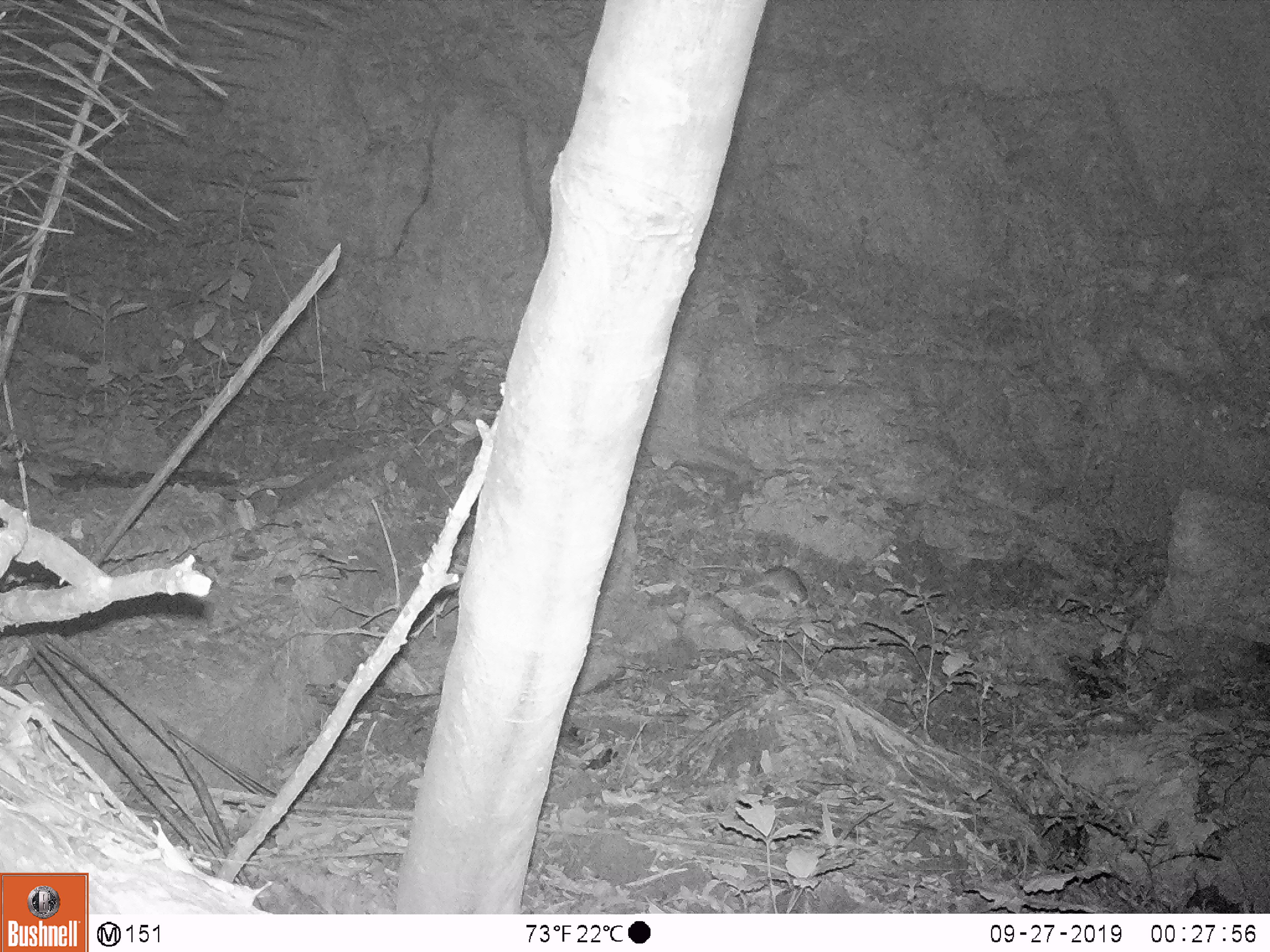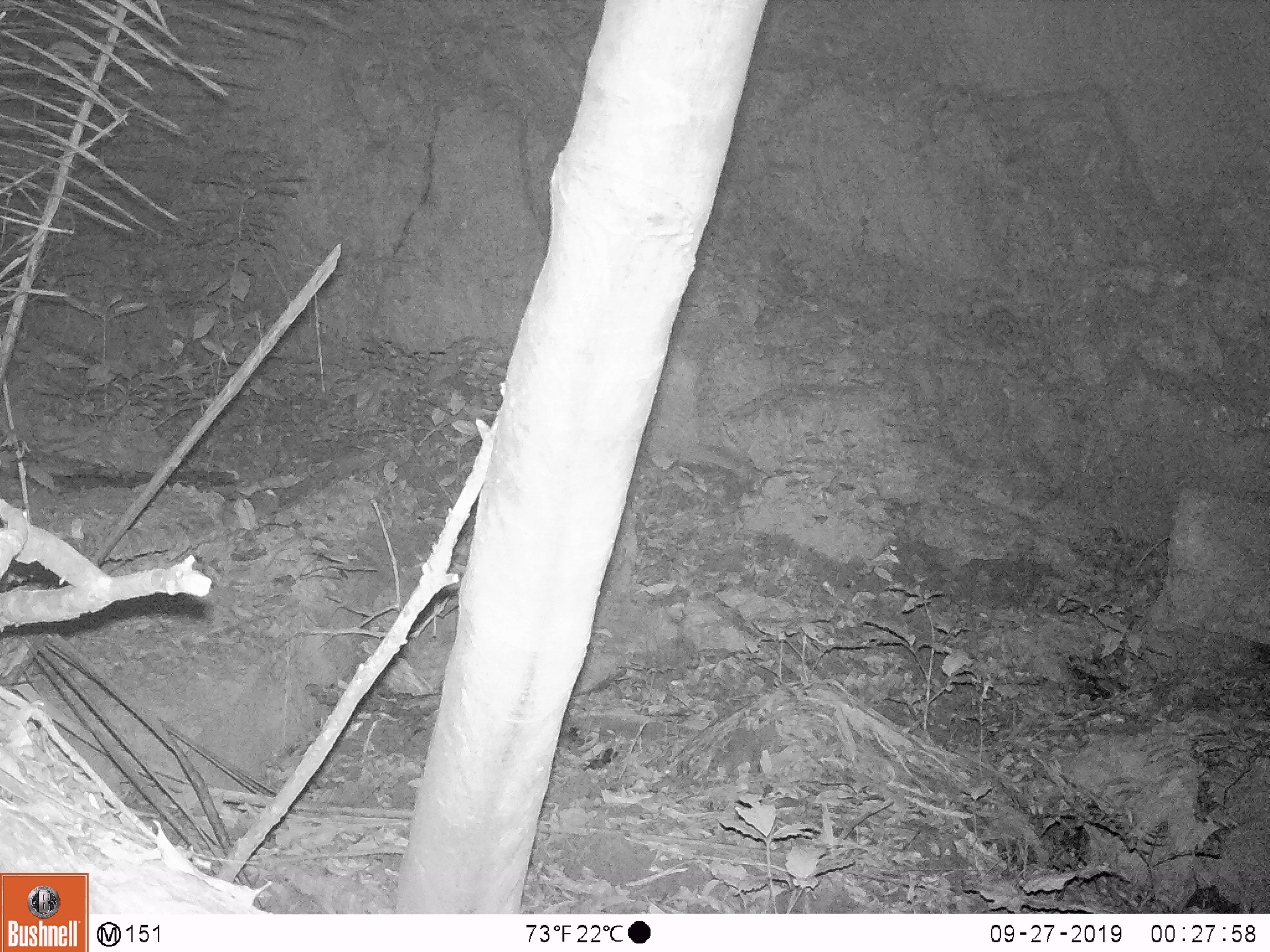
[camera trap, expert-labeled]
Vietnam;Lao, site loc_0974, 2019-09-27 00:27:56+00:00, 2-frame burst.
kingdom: Animalia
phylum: Chordata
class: Mammalia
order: Rodentia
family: Muridae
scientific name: Muridae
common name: old-world mice and rats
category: unidentified murid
Unidentified murid (old-world mice and rats) (Muridae). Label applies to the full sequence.